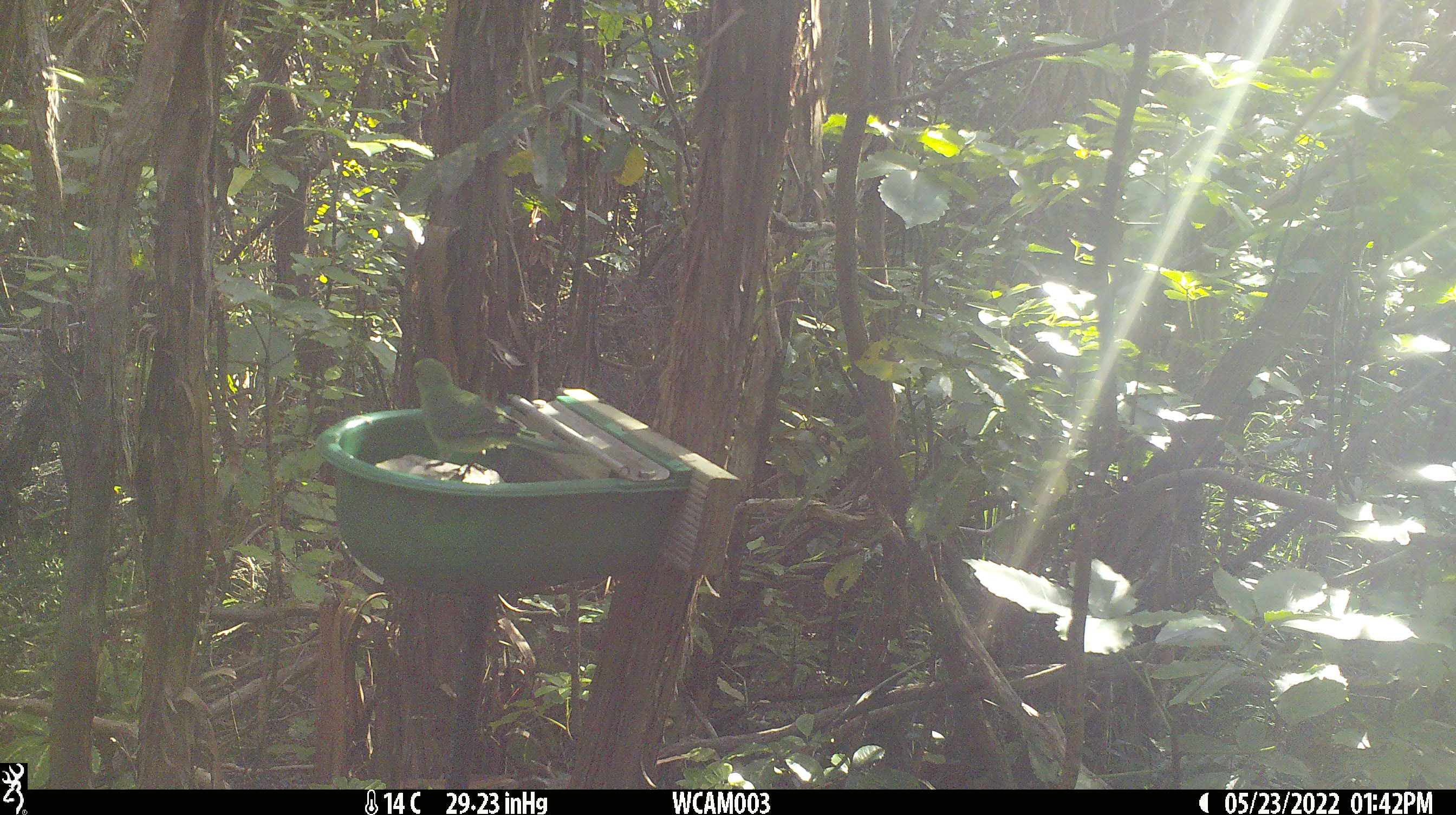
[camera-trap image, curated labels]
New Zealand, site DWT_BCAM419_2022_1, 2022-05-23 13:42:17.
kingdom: Animalia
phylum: Chordata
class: Aves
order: Psittaciformes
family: Psittaculidae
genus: Cyanoramphus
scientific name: Cyanoramphus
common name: parakeet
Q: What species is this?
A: Parakeet (Cyanoramphus).